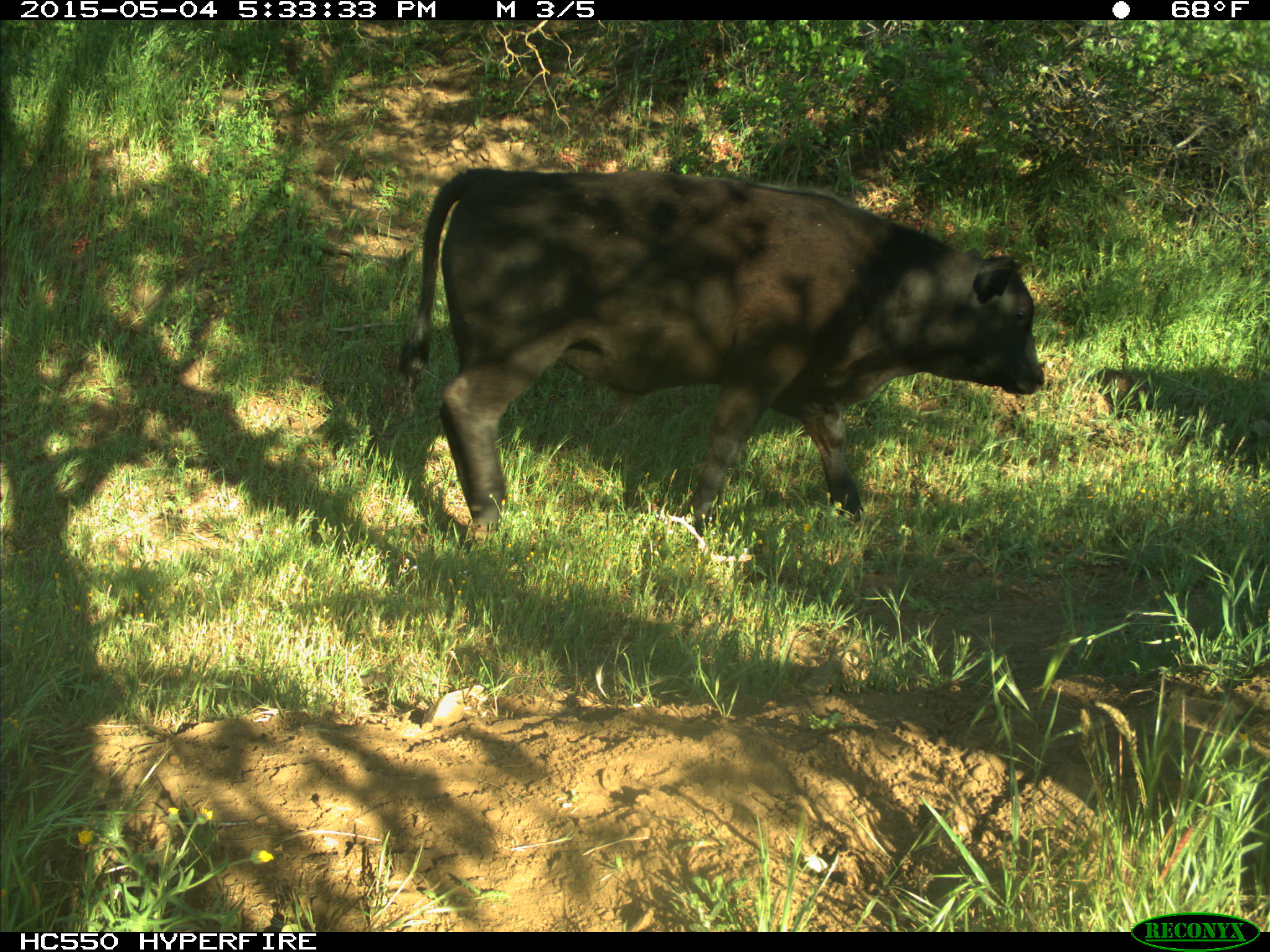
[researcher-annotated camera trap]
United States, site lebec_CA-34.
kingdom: Animalia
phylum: Chordata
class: Mammalia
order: Artiodactyla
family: Bovidae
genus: Bos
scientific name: Bos taurus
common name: domestic cow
Bos taurus (domestic cow).